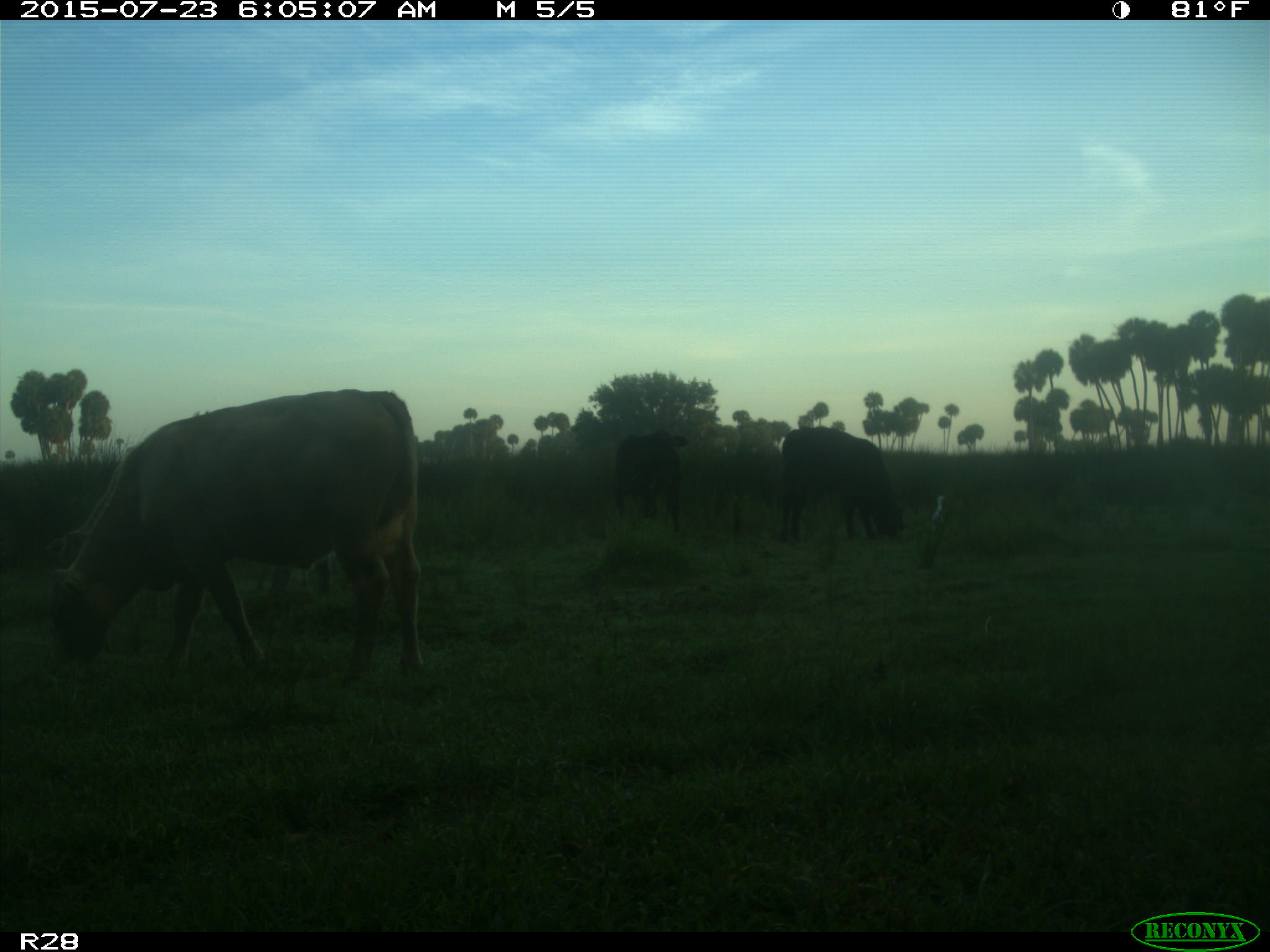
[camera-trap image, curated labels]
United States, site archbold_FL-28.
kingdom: Animalia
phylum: Chordata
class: Mammalia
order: Artiodactyla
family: Bovidae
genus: Bos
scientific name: Bos taurus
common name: domestic cow